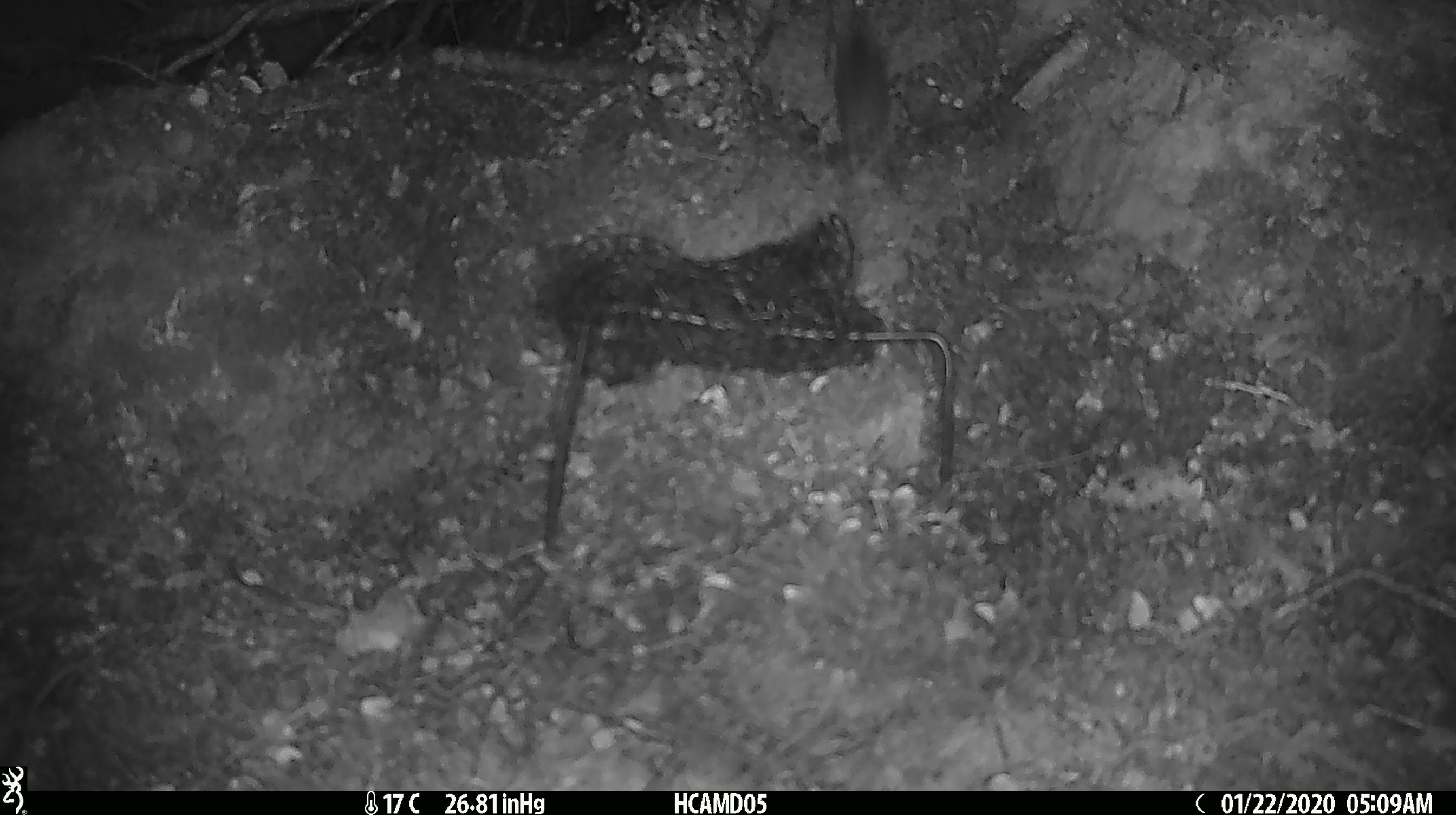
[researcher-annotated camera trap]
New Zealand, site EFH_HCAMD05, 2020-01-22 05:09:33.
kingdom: Animalia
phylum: Chordata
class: Mammalia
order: Rodentia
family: Muridae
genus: Mus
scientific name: Mus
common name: mouse